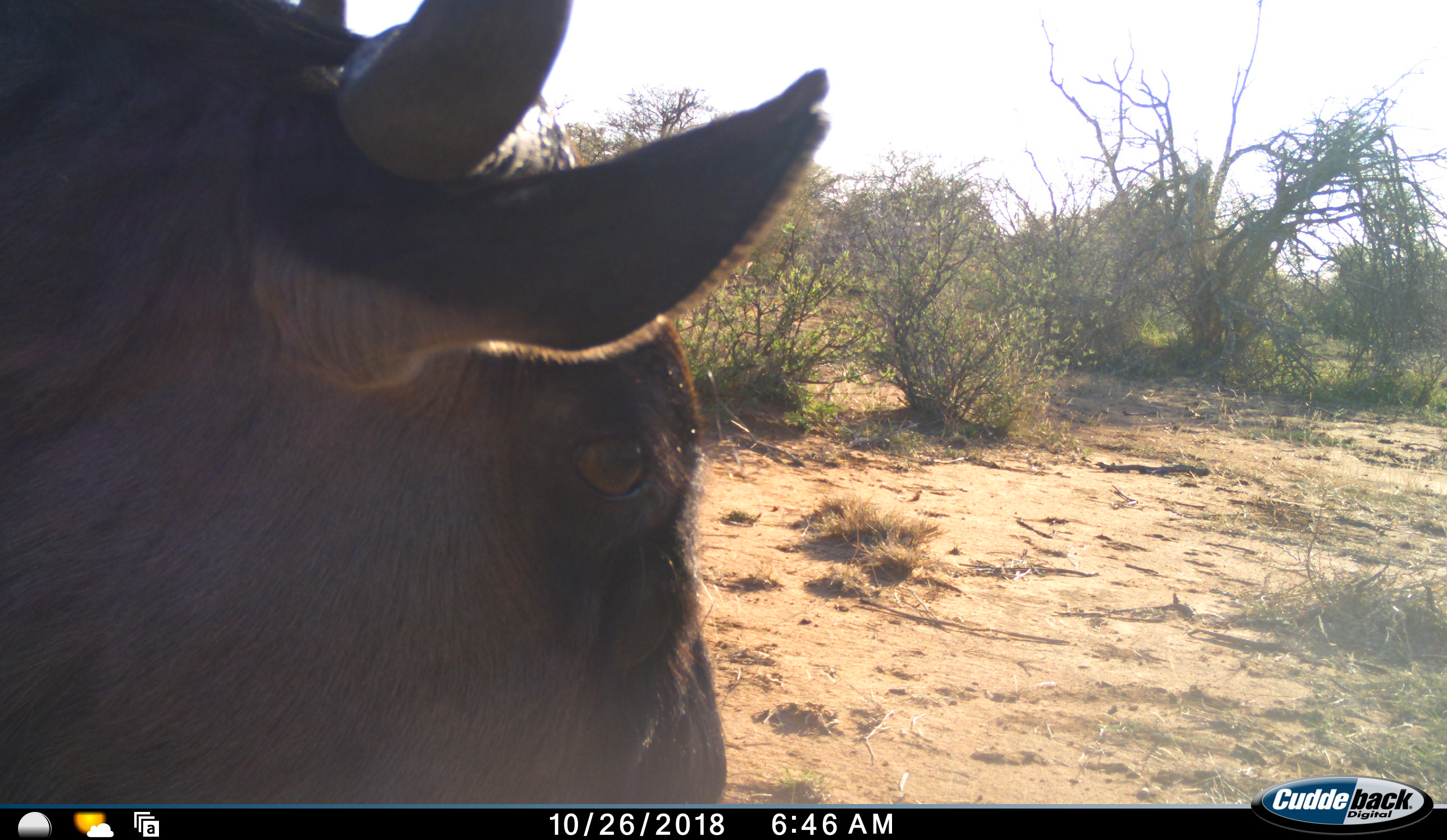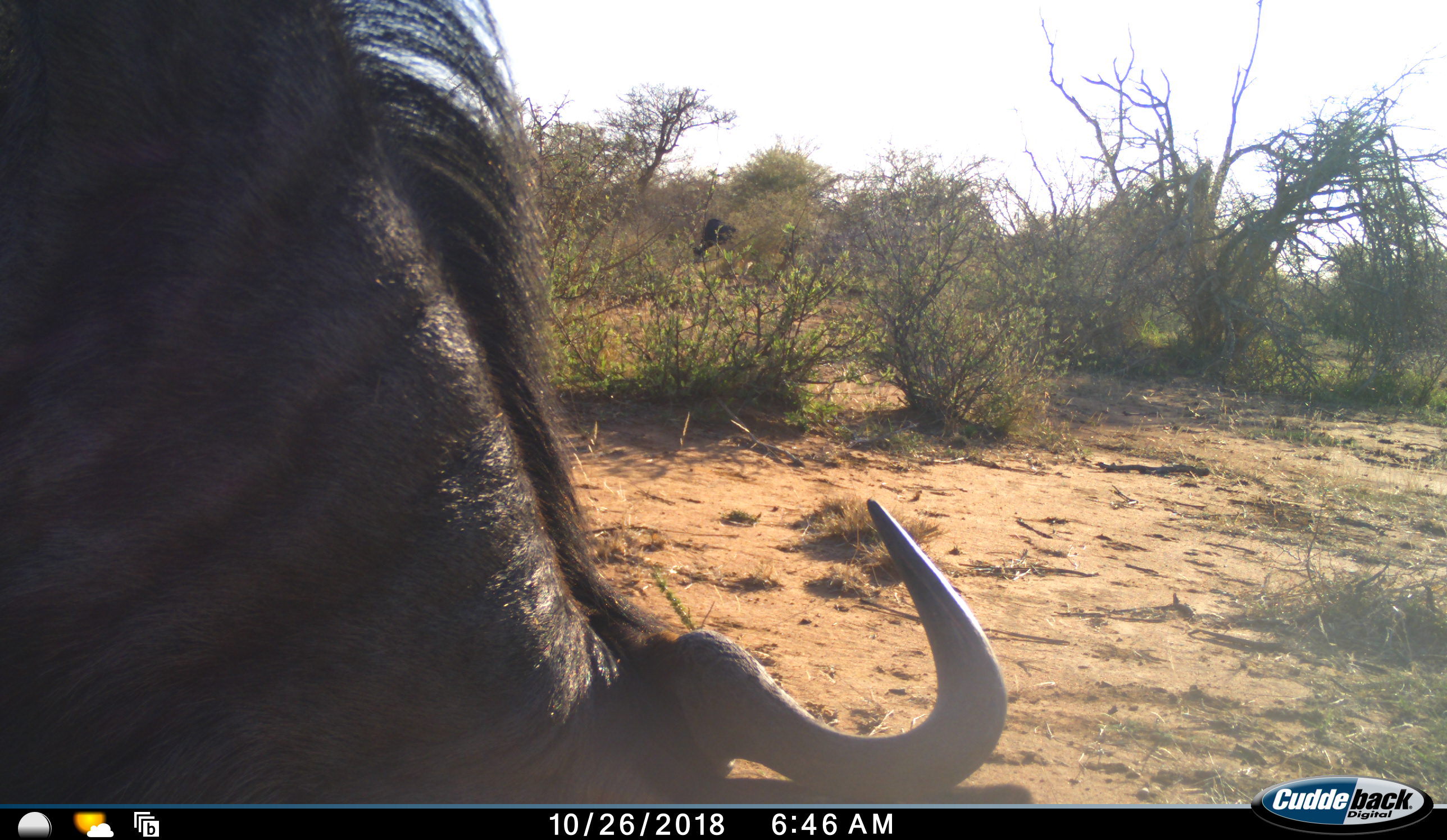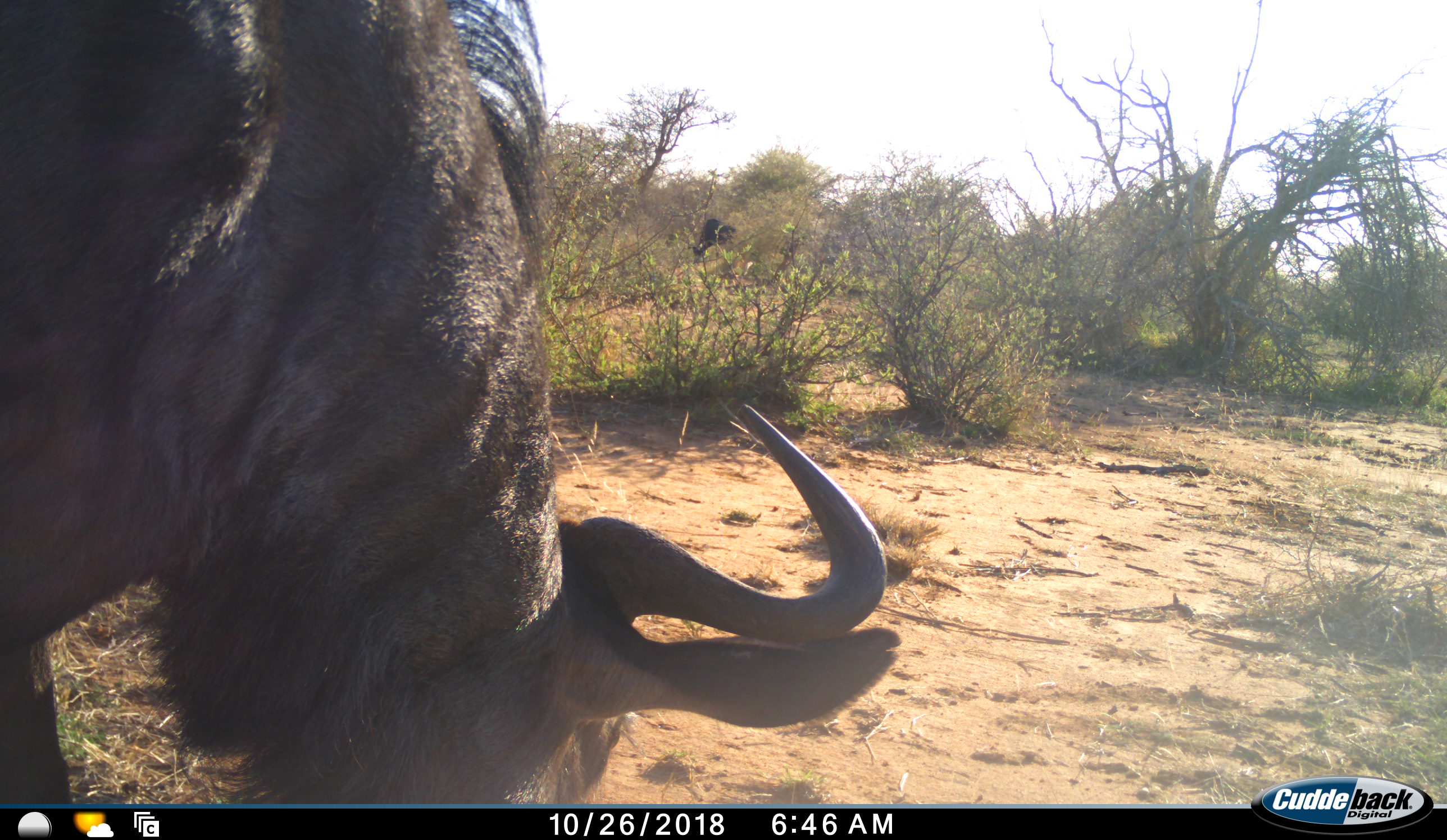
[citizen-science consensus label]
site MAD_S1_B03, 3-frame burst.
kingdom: Animalia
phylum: Chordata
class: Mammalia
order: Artiodactyla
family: Bovidae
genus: Connochaetes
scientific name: Connochaetes taurinus taurinus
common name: blue wildebeest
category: wildebeestblue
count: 1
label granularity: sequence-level